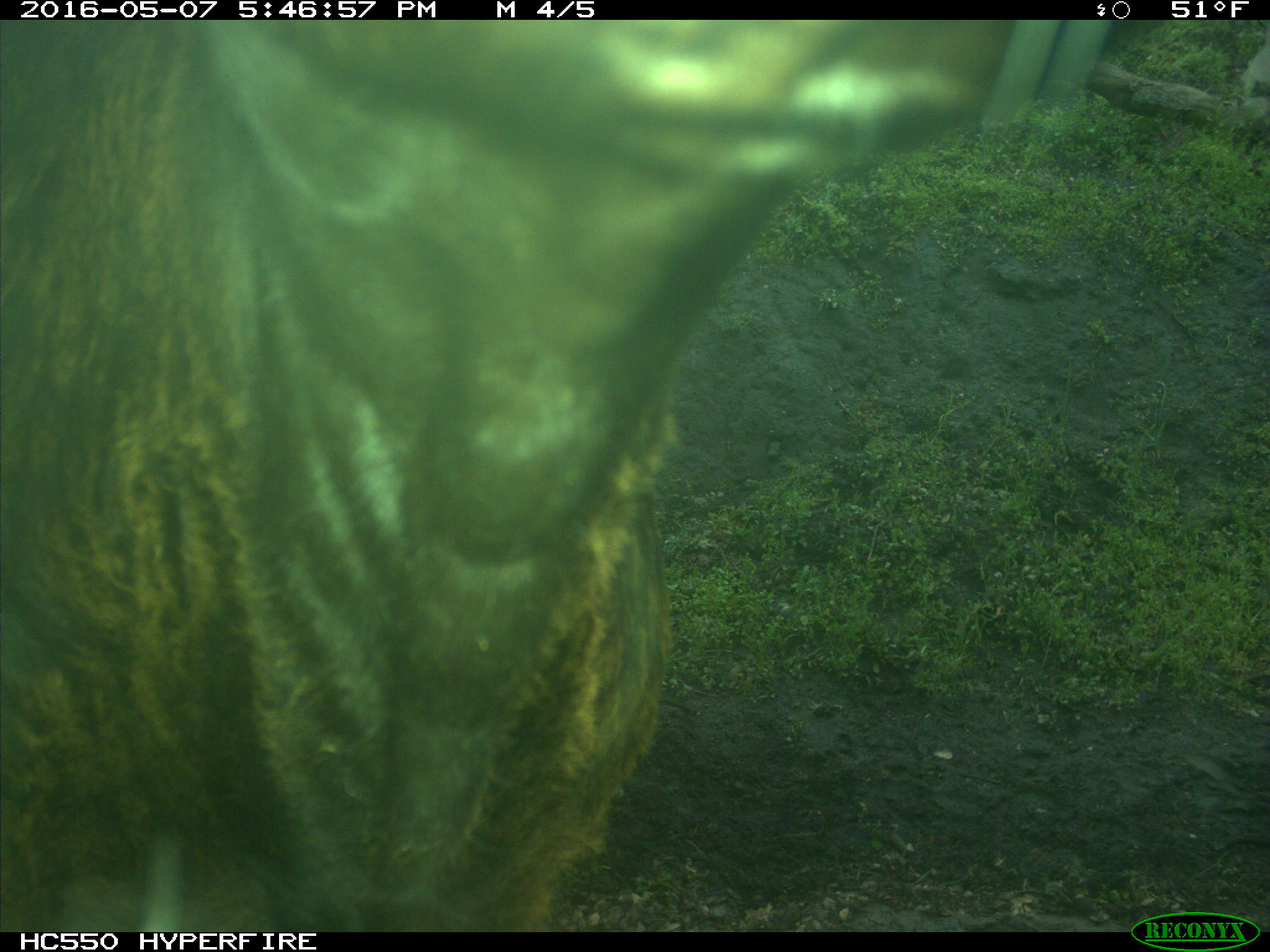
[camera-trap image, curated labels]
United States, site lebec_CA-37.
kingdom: Animalia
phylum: Chordata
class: Mammalia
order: Artiodactyla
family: Bovidae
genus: Bos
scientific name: Bos taurus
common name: domestic cow